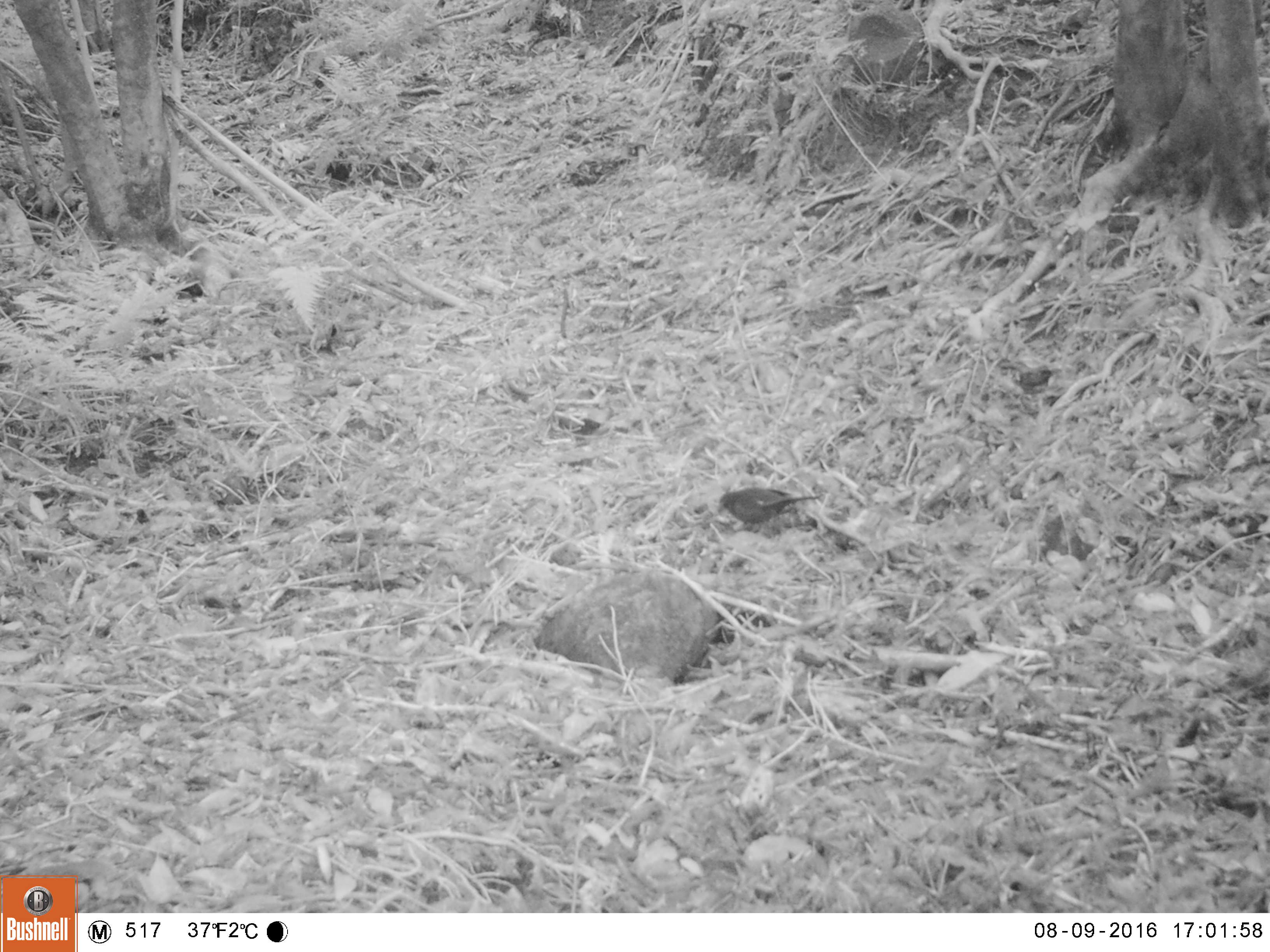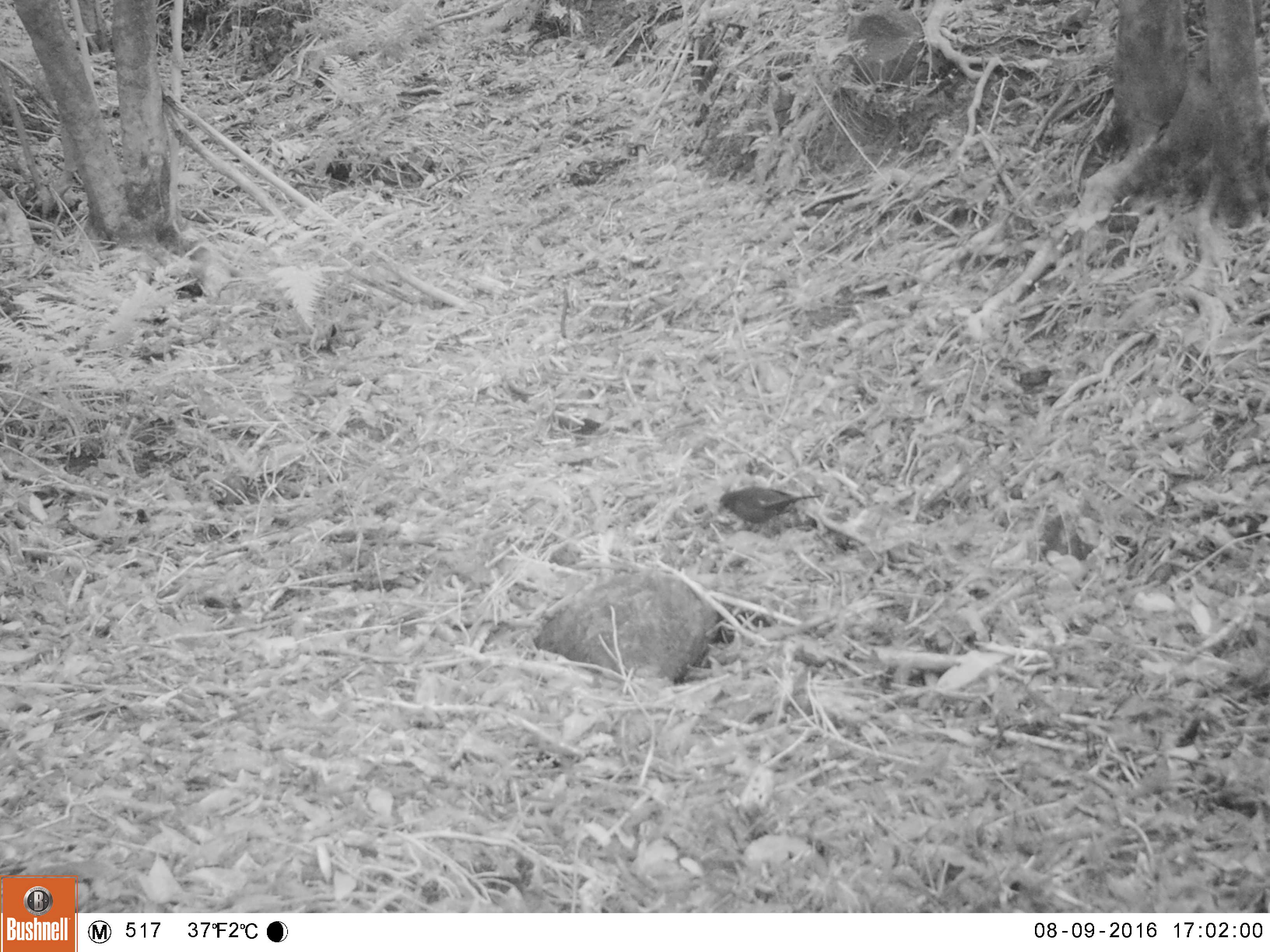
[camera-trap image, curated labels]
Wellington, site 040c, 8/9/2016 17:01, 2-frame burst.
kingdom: Animalia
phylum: Chordata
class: Aves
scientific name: Aves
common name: bird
Bird (Aves).